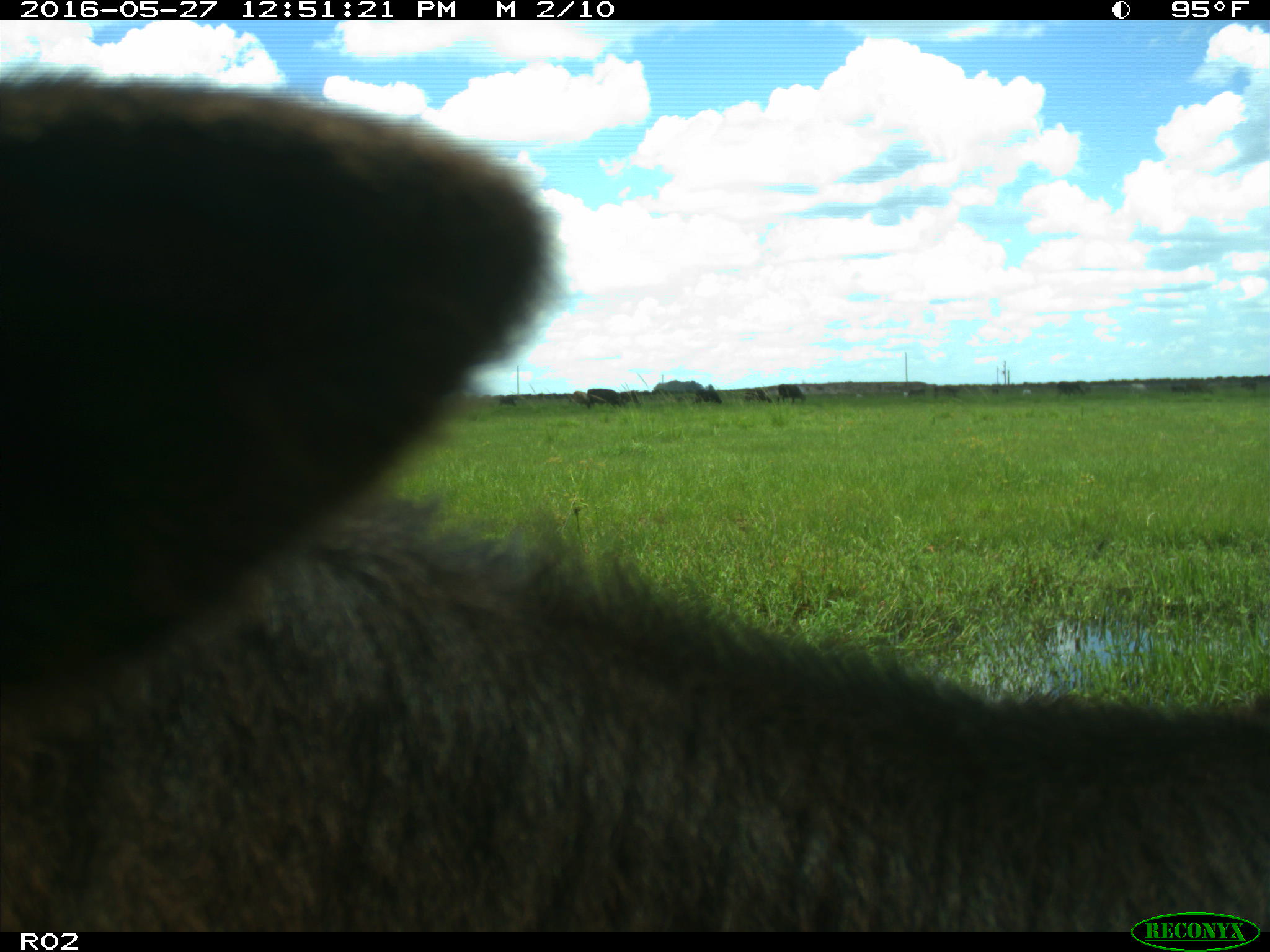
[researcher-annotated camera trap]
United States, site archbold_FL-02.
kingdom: Animalia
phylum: Chordata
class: Mammalia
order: Artiodactyla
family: Bovidae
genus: Bos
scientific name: Bos taurus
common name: domestic cow